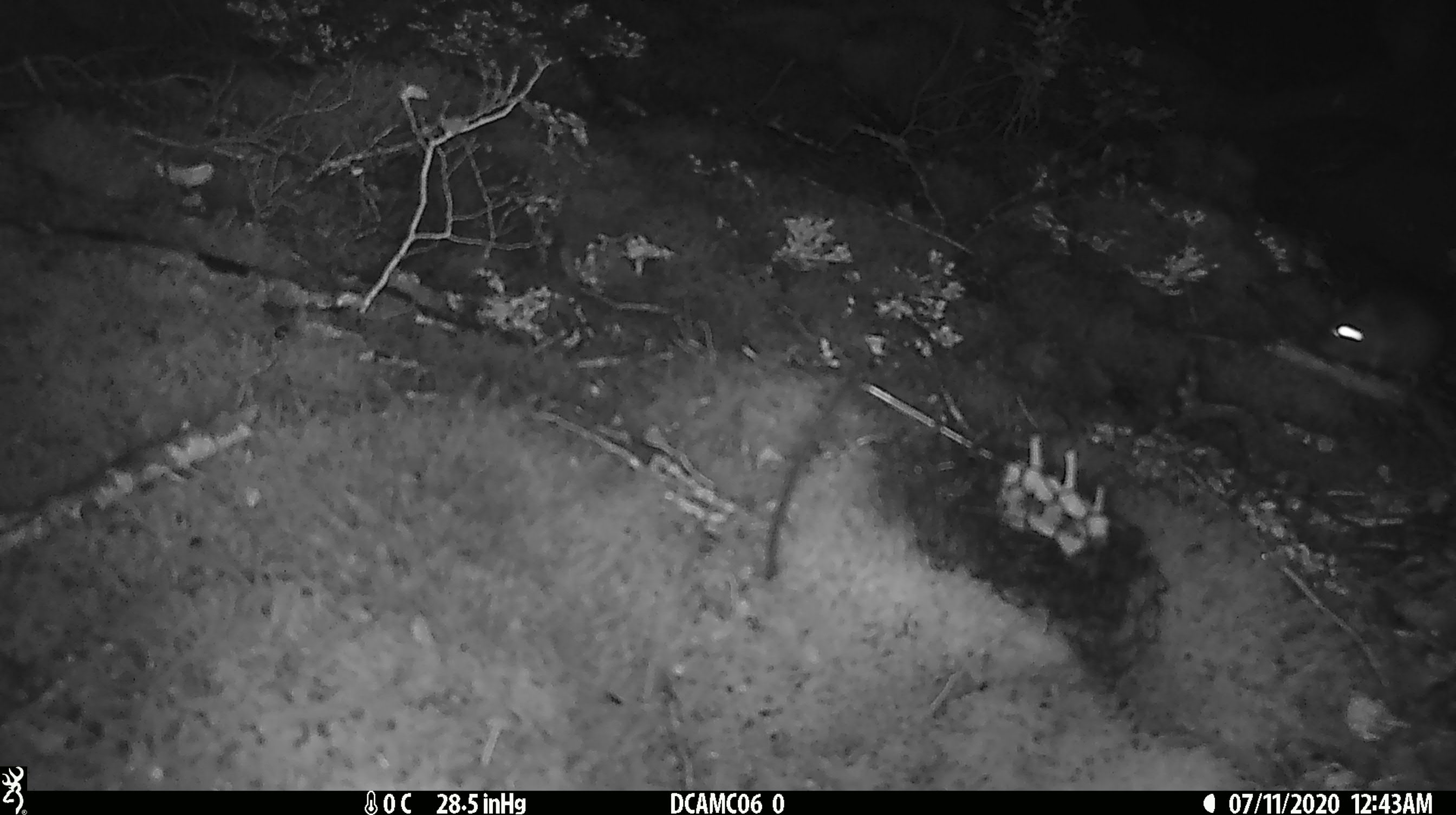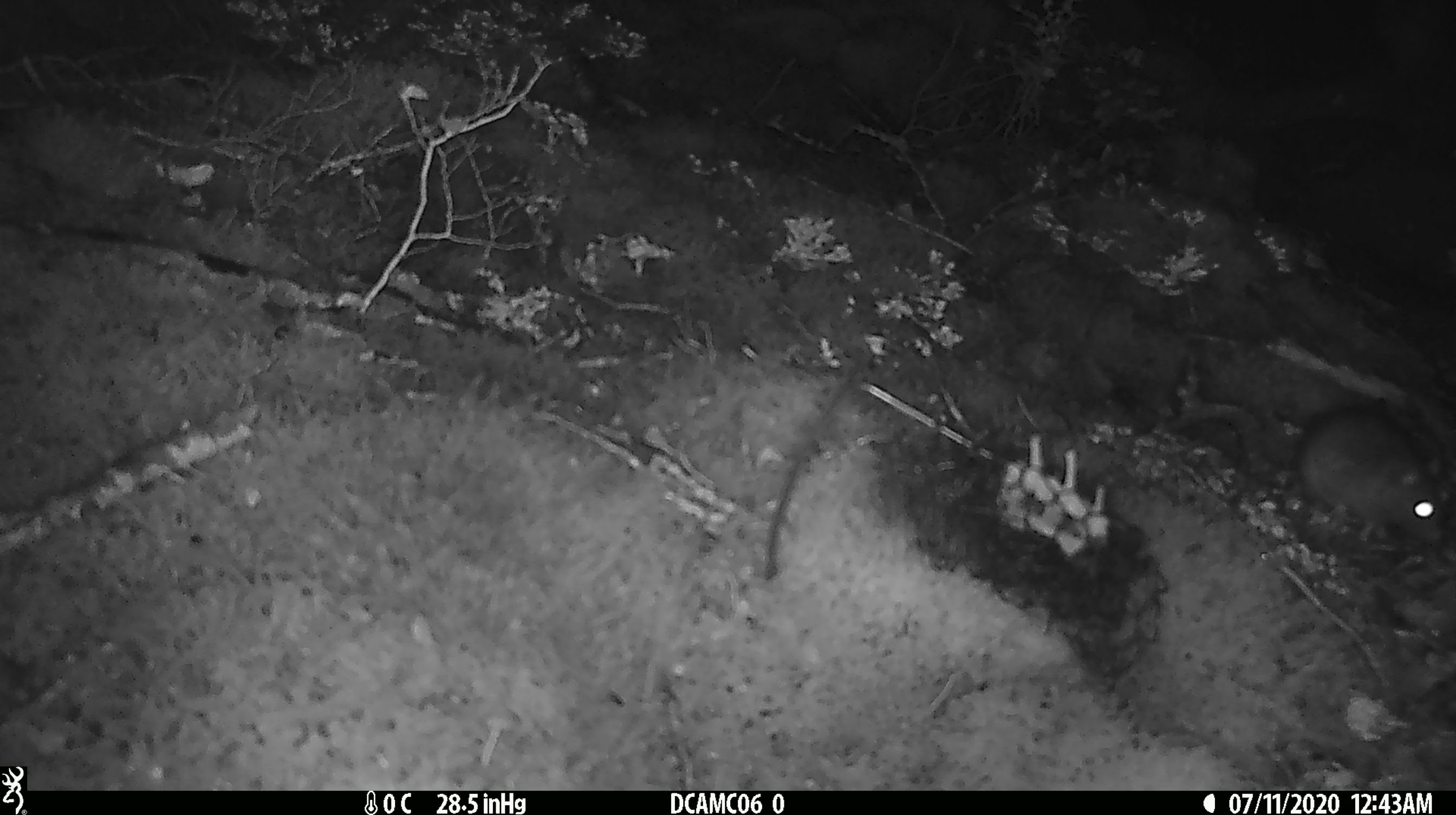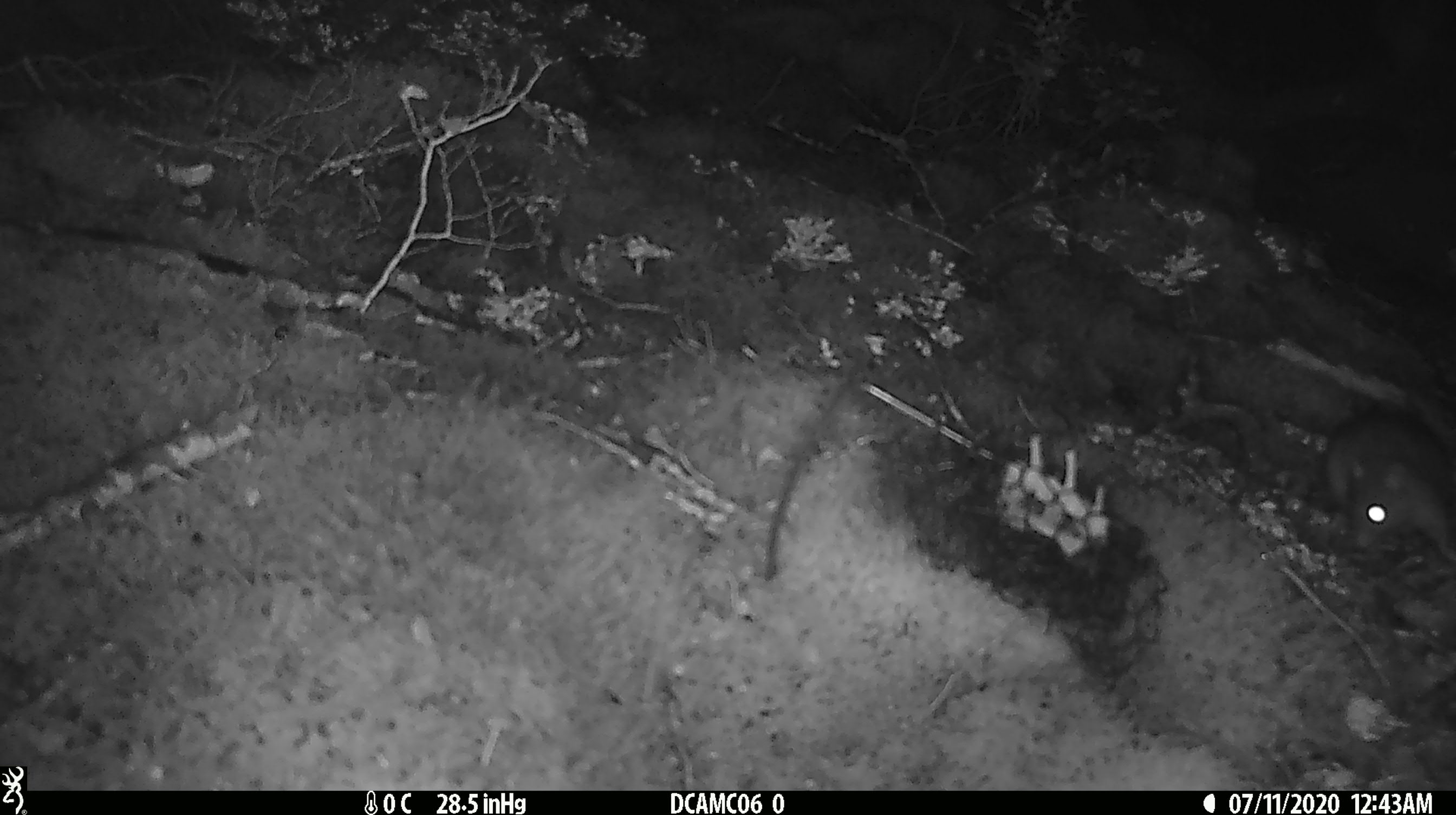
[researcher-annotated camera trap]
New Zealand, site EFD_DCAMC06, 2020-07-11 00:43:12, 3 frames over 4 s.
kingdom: Animalia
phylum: Chordata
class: Mammalia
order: Rodentia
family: Muridae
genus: Rattus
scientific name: Rattus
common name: rat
Rat (Rattus).